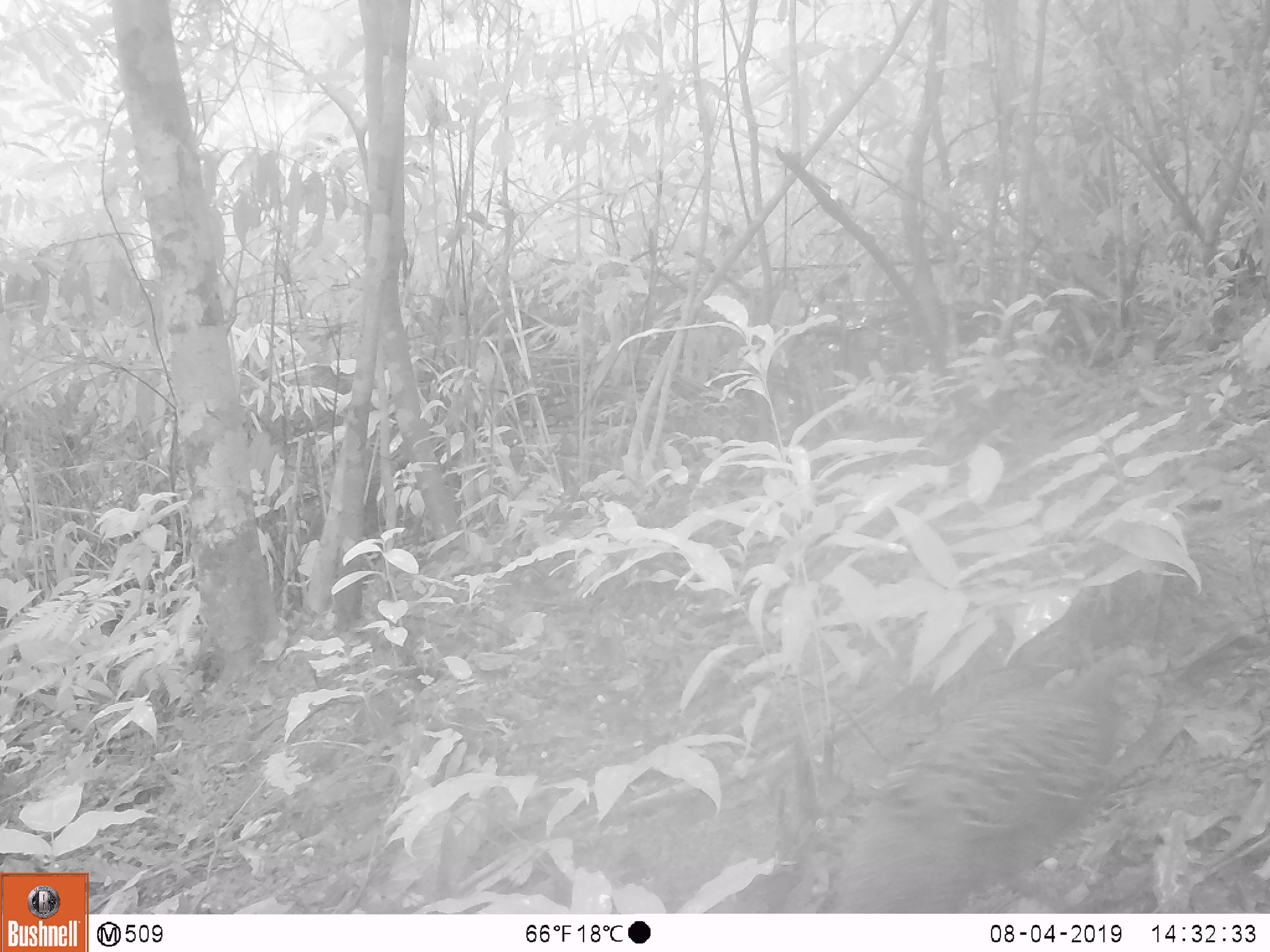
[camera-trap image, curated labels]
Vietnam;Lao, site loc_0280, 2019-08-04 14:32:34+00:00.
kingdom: Animalia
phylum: Chordata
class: Aves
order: Galliformes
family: Phasianidae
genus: Polyplectron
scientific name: Polyplectron bicalcaratum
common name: gray peacock-pheasant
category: grey peacock pheasant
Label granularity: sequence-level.